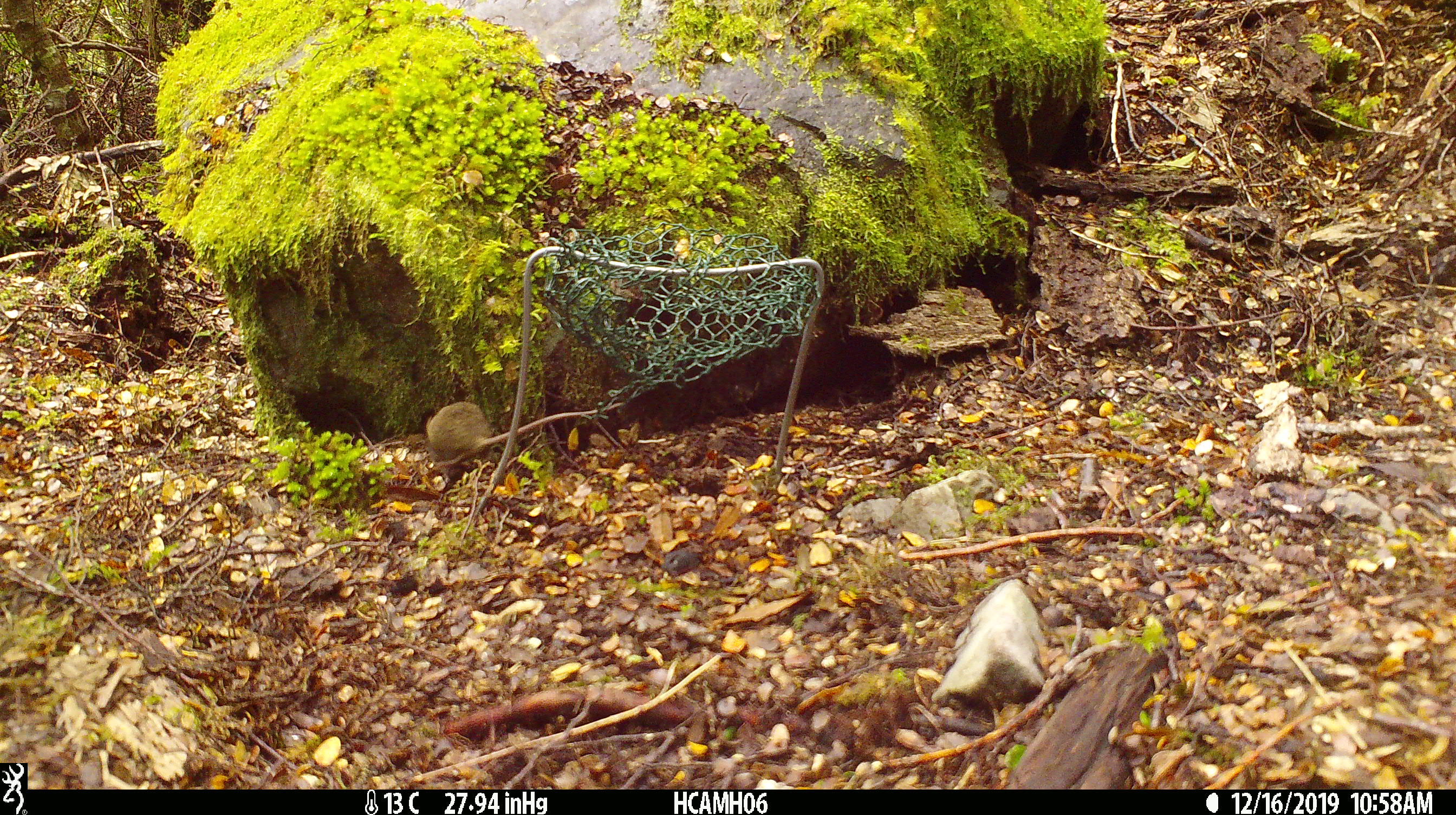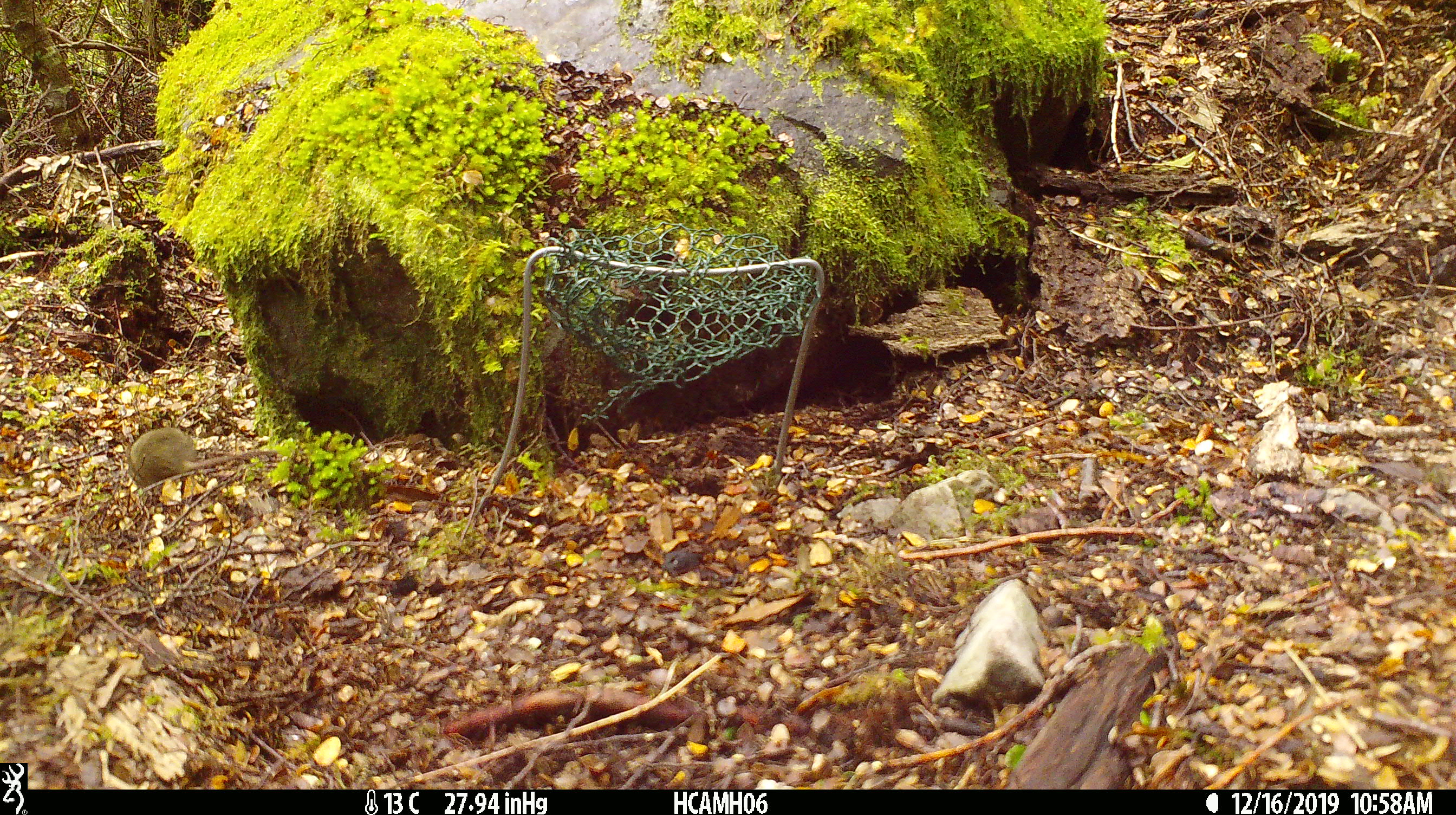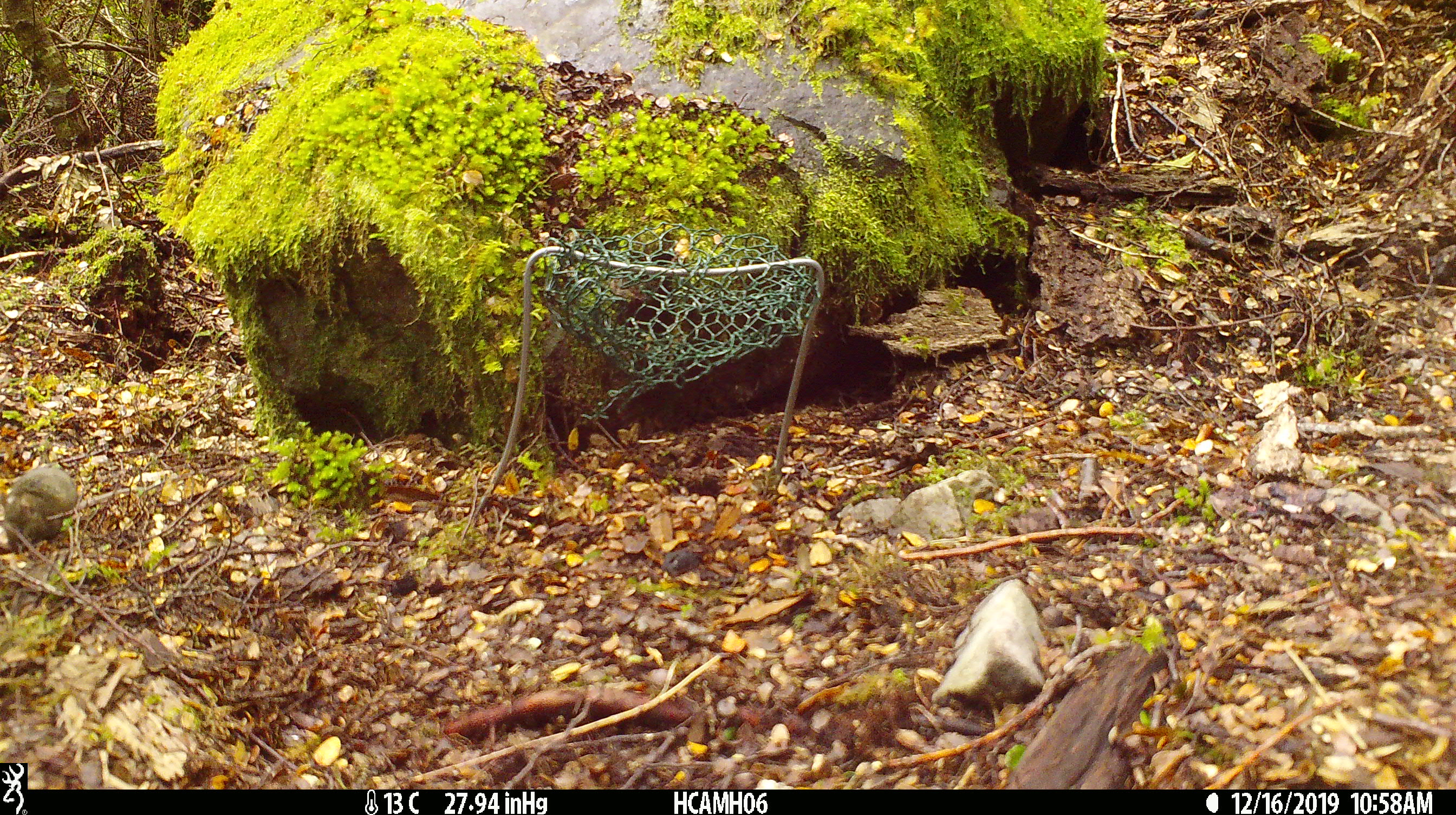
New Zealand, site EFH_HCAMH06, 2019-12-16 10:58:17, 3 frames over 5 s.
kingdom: Animalia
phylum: Chordata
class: Mammalia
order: Rodentia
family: Muridae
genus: Mus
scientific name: Mus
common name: mouse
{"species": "mouse (Mus)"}